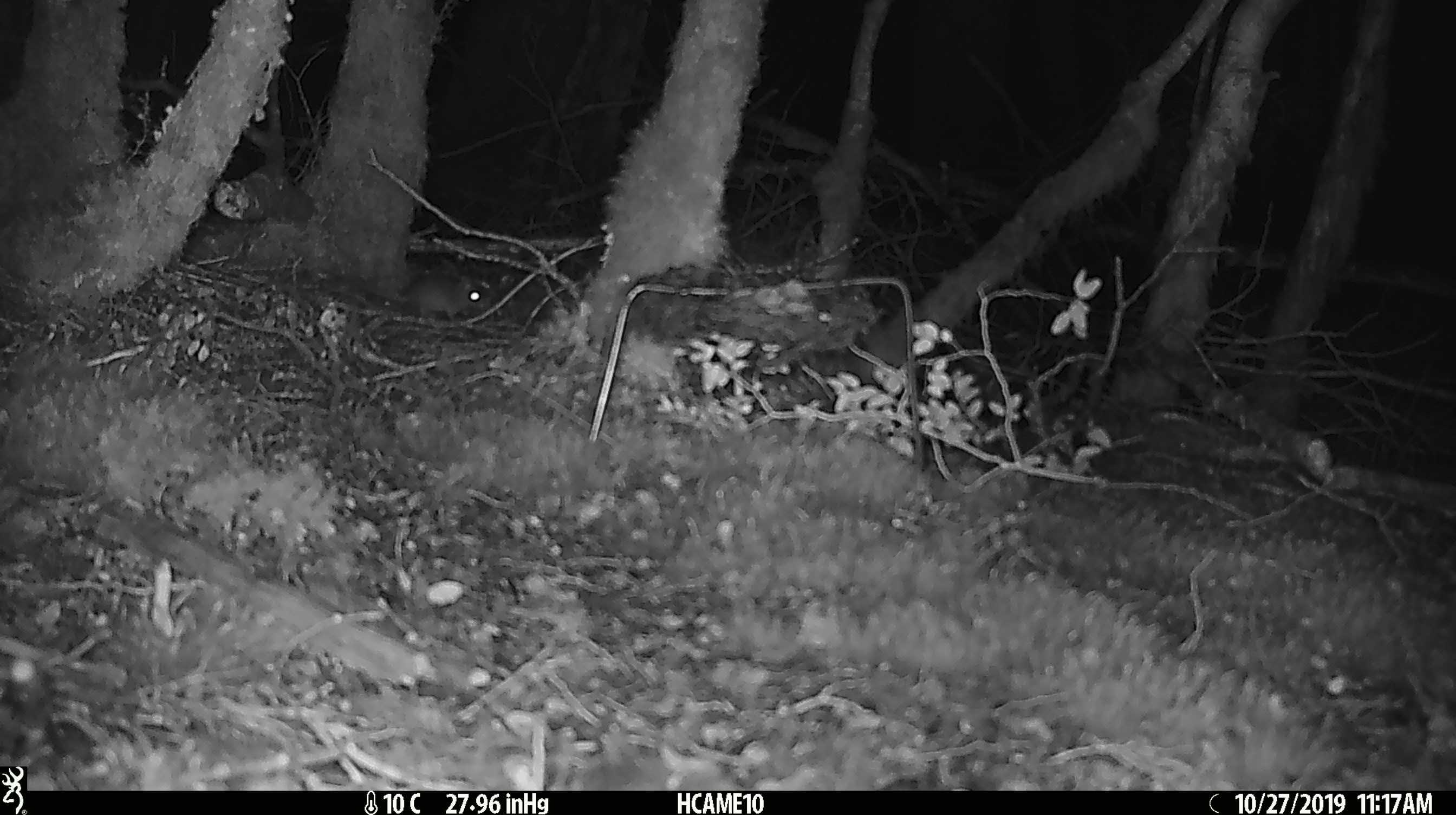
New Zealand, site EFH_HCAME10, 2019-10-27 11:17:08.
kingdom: Animalia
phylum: Chordata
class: Mammalia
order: Rodentia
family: Muridae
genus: Mus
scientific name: Mus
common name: mouse